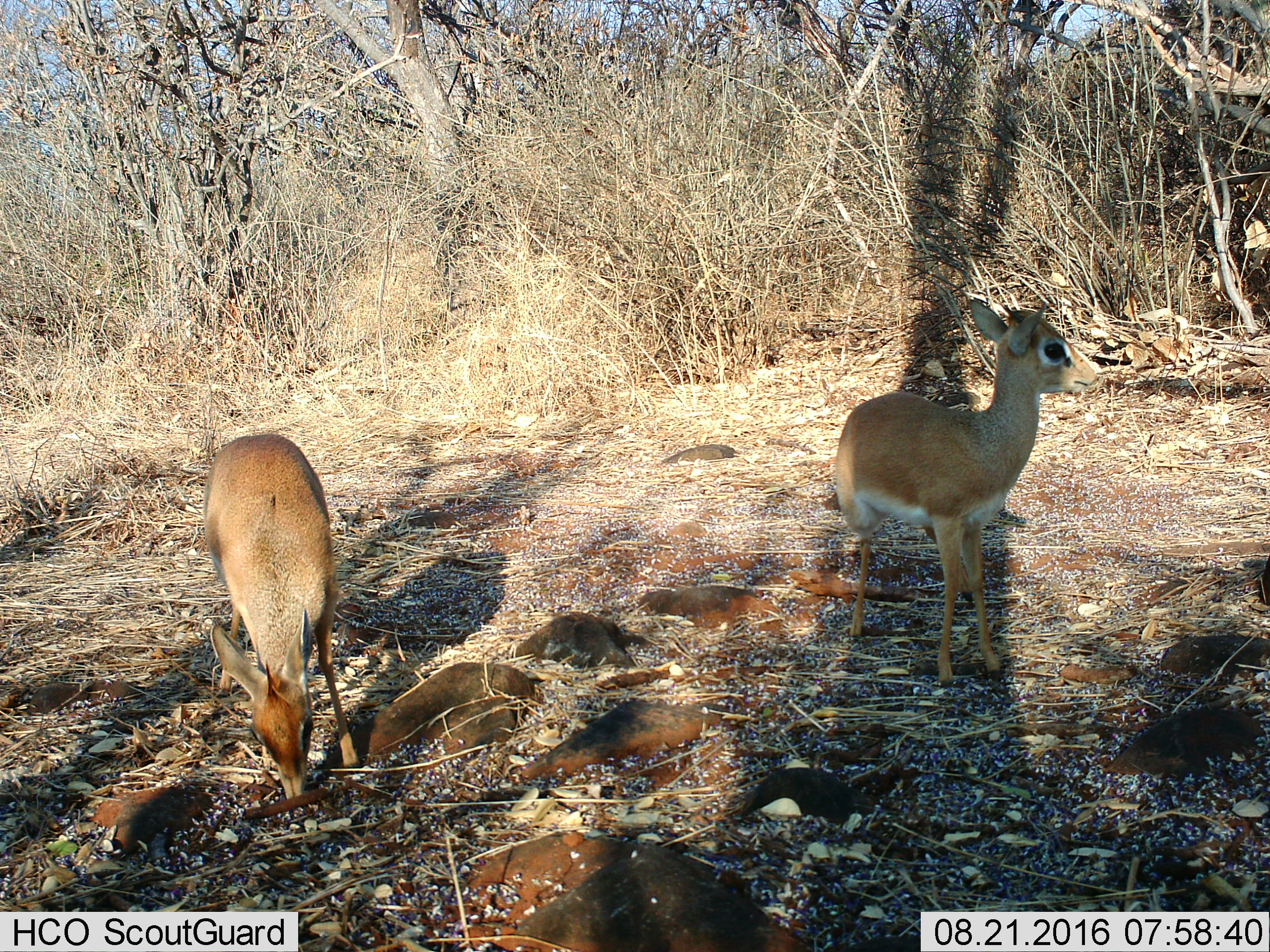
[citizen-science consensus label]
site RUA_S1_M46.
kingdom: Animalia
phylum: Chordata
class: Mammalia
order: Artiodactyla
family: Bovidae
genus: Madoqua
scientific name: Madoqua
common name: dik-dik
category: dikdik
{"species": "dikdik (dik-dik) (Madoqua)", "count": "2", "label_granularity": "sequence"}